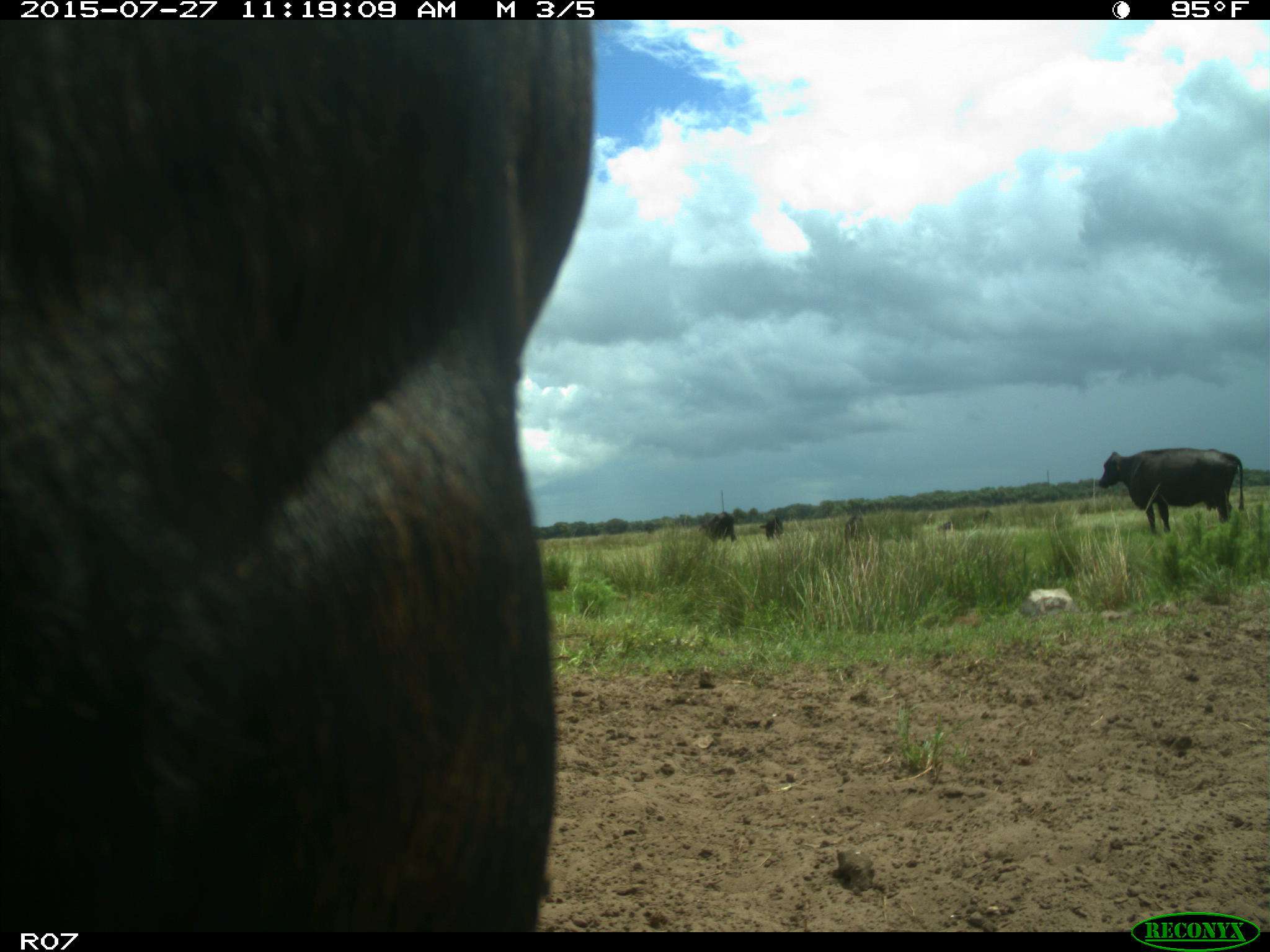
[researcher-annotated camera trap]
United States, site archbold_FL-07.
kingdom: Animalia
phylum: Chordata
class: Mammalia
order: Artiodactyla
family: Bovidae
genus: Bos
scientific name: Bos taurus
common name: domestic cow